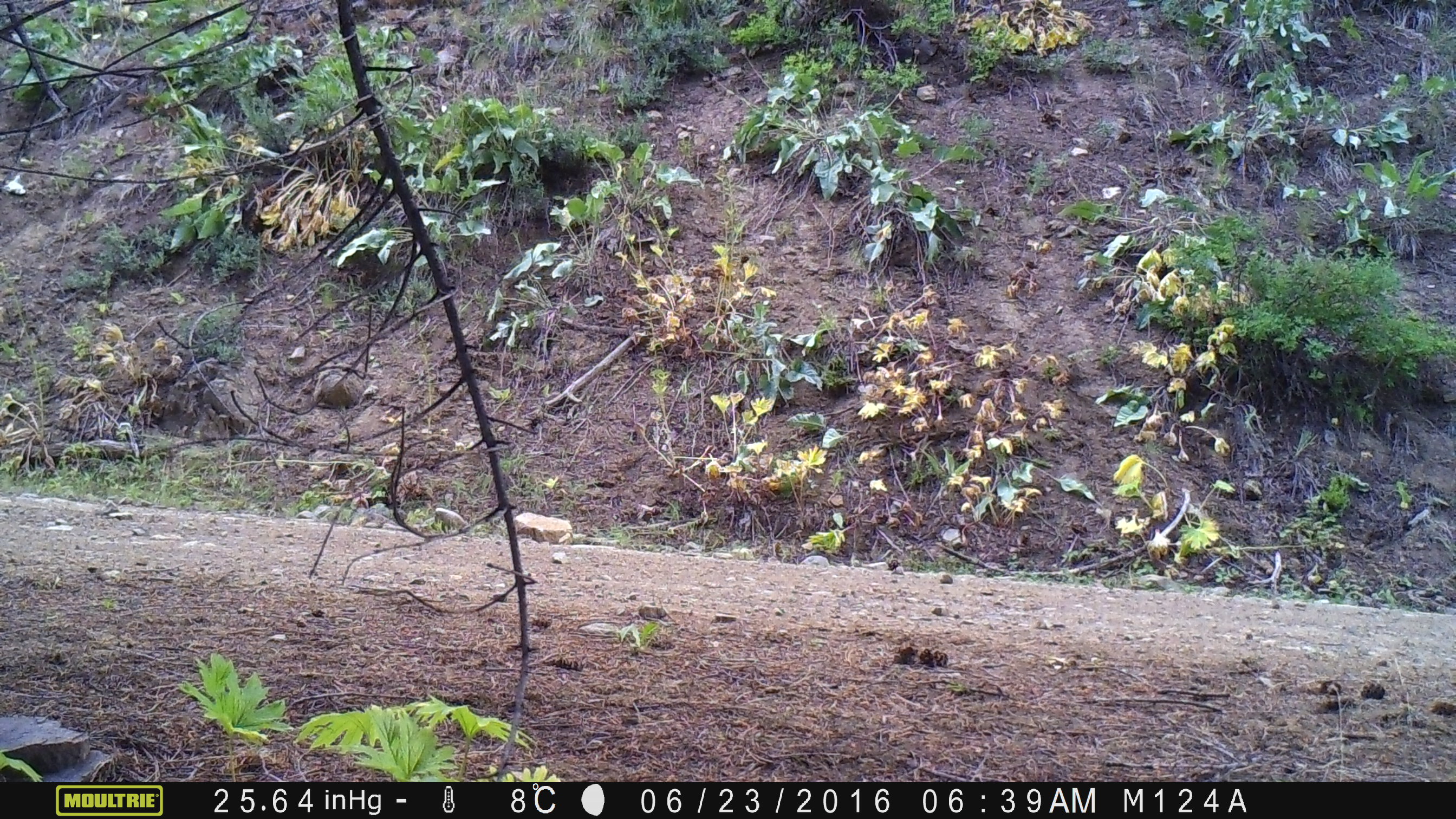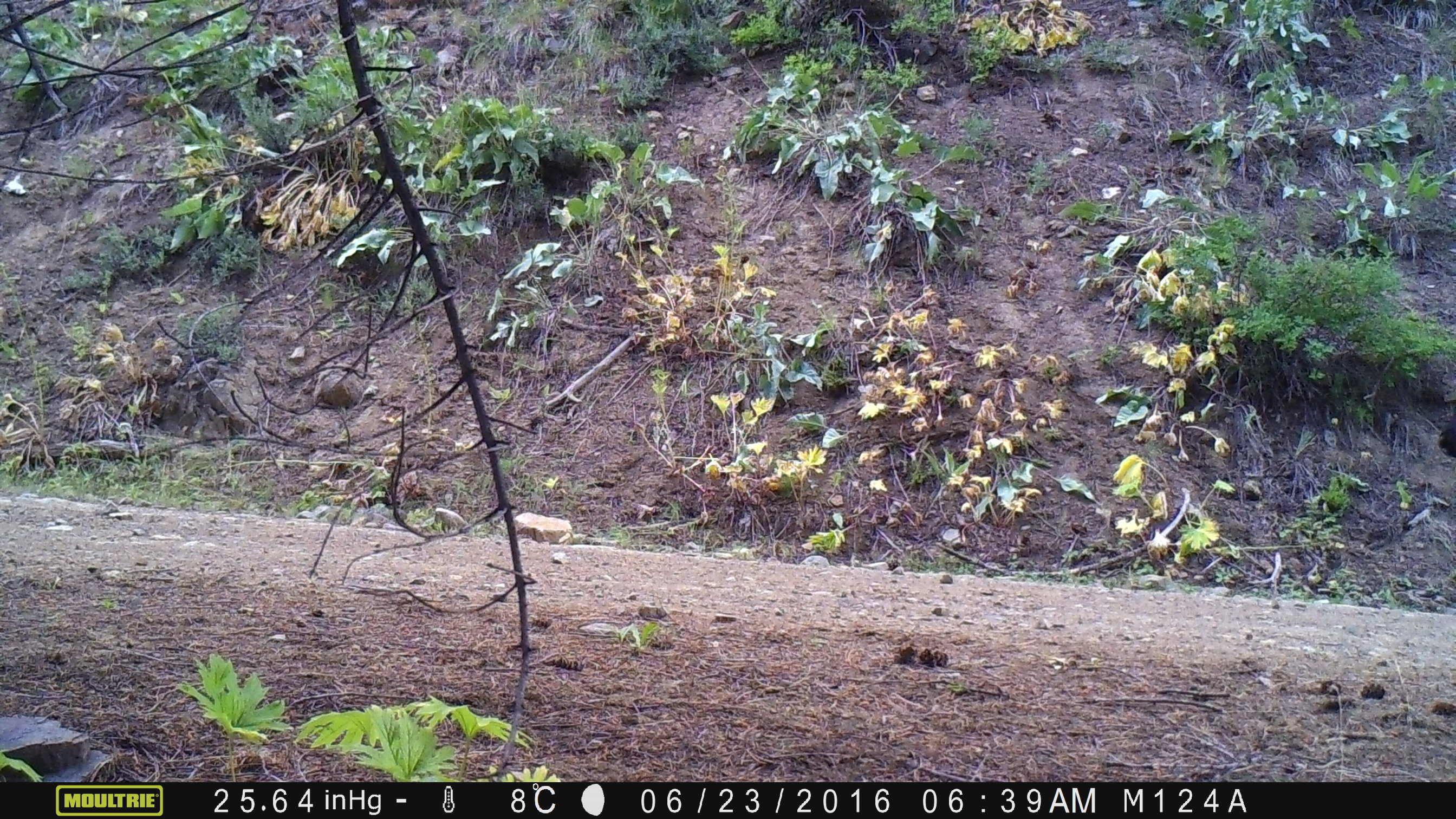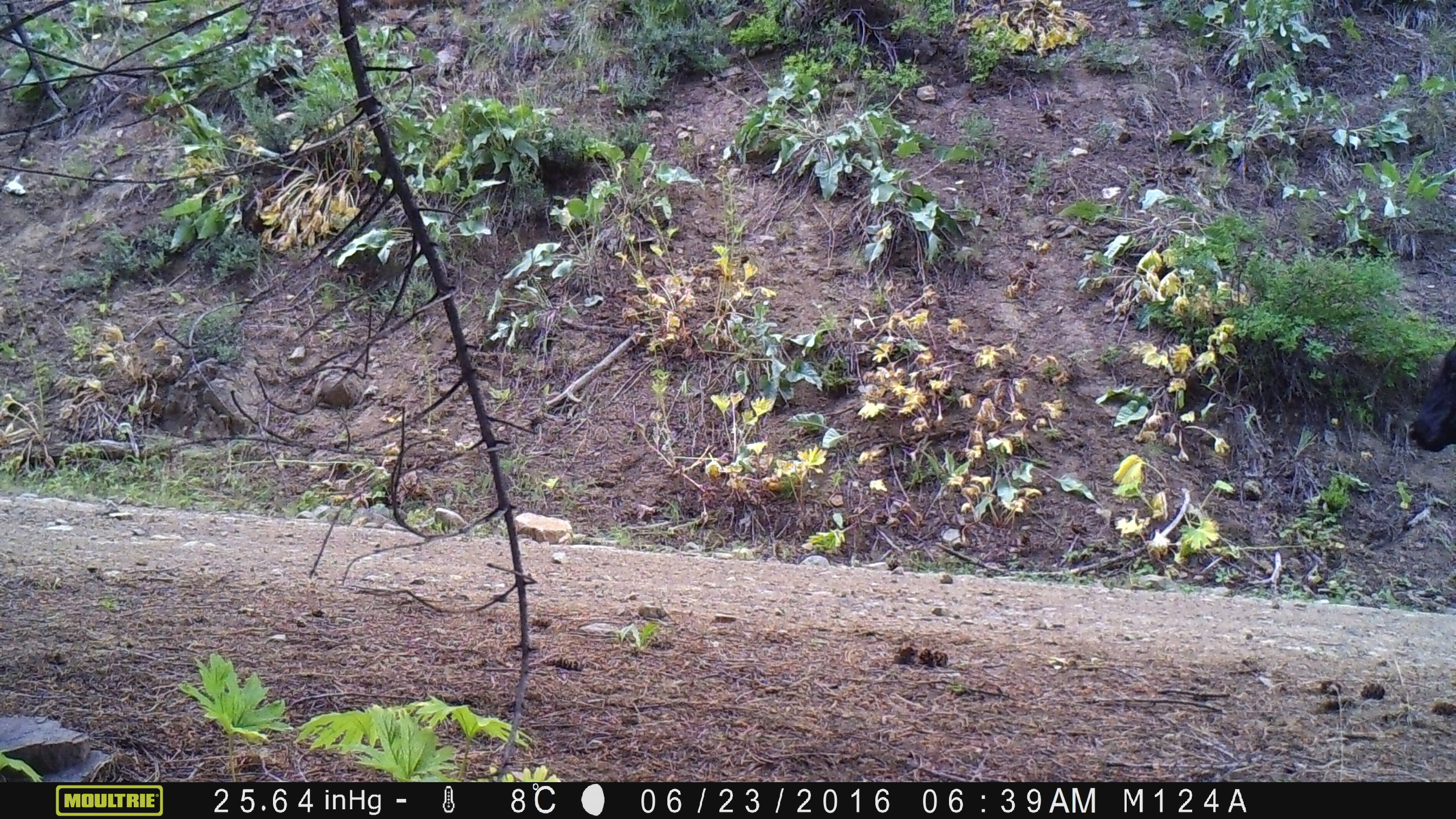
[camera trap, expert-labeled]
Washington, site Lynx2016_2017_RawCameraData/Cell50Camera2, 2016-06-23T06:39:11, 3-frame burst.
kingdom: Animalia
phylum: Chordata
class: Mammalia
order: Artiodactyla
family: Bovidae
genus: Bos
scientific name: Bos taurus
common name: domestic cattle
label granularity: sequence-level